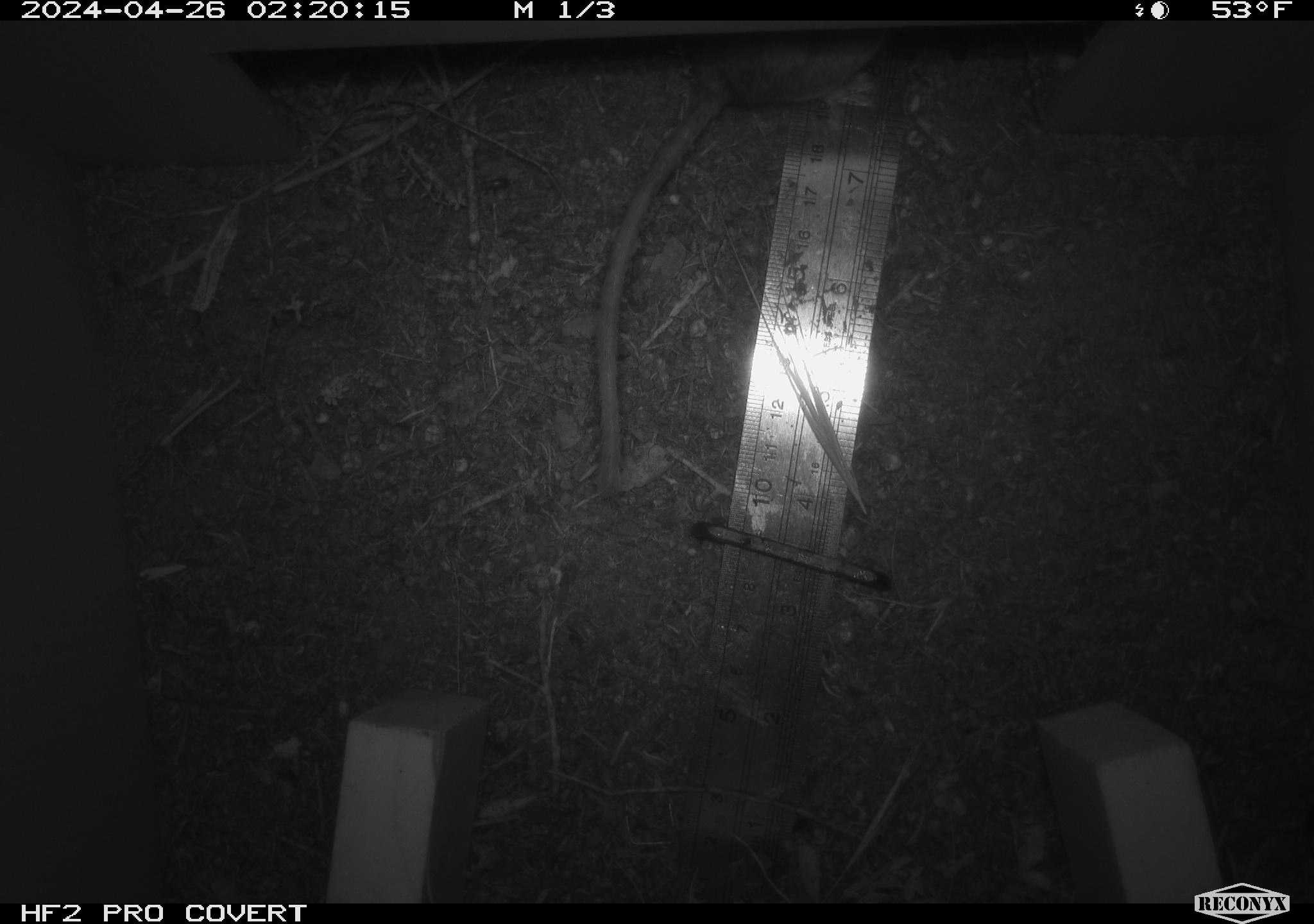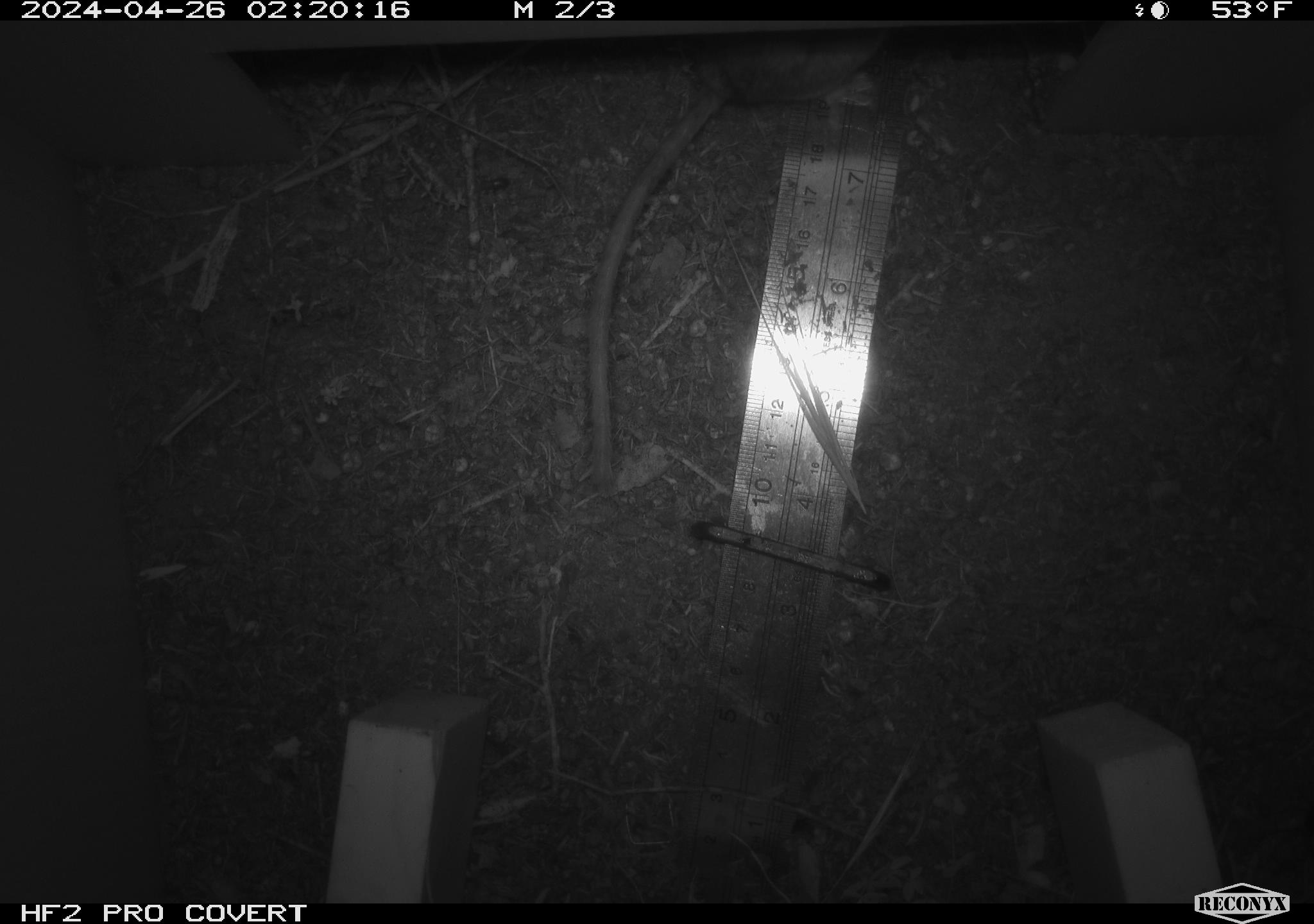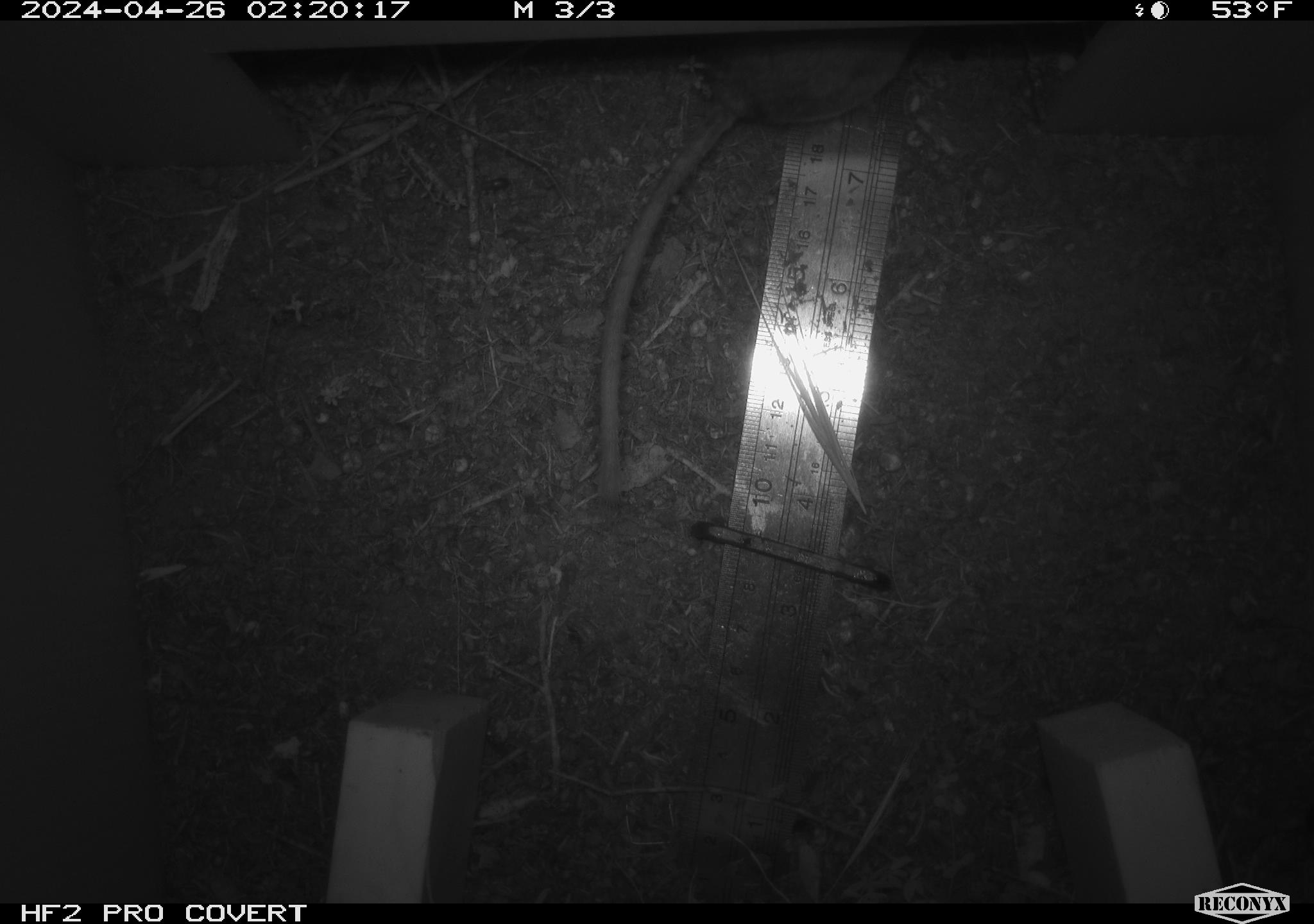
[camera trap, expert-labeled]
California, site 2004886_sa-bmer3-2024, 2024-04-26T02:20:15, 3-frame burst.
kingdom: Animalia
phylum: Chordata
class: Mammalia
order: Rodentia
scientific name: Rodentia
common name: mouse species